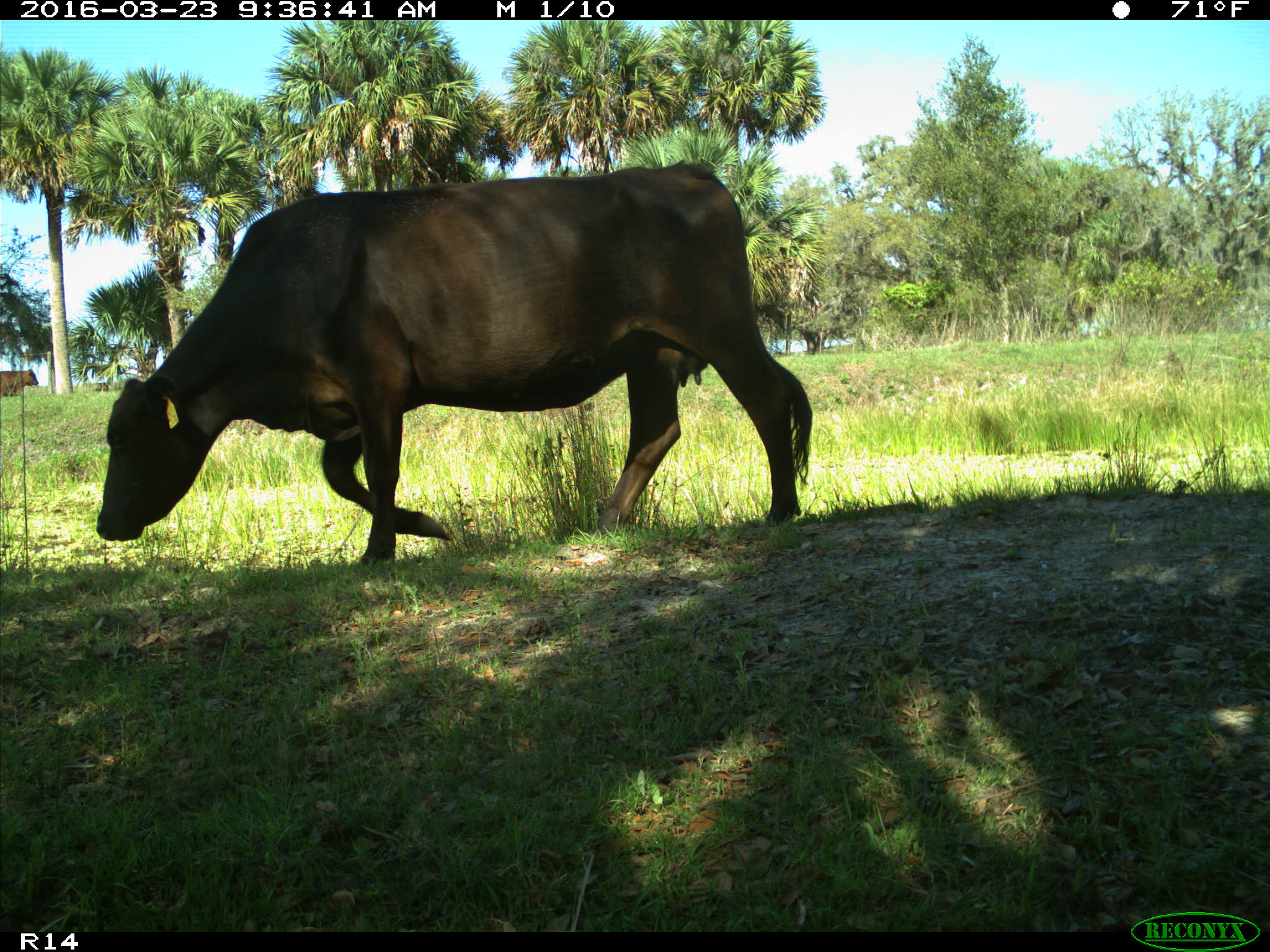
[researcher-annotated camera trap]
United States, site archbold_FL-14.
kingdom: Animalia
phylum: Chordata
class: Mammalia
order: Artiodactyla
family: Bovidae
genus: Bos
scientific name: Bos taurus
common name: domestic cow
Bos taurus (domestic cow).